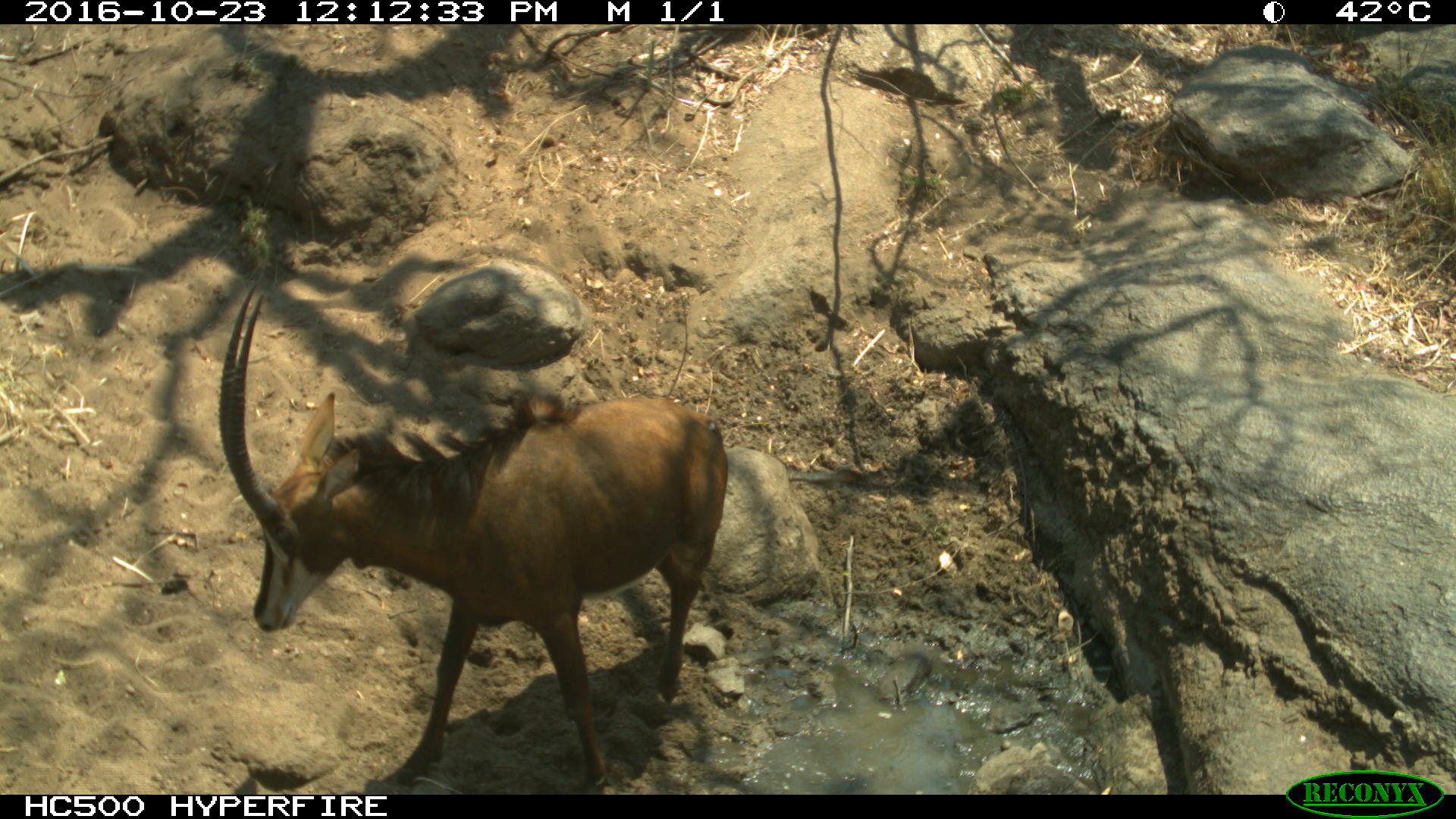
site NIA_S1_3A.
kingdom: Animalia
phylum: Chordata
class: Mammalia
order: Artiodactyla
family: Bovidae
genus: Hippotragus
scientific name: Hippotragus niger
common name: sable antelope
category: sable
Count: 1.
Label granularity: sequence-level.